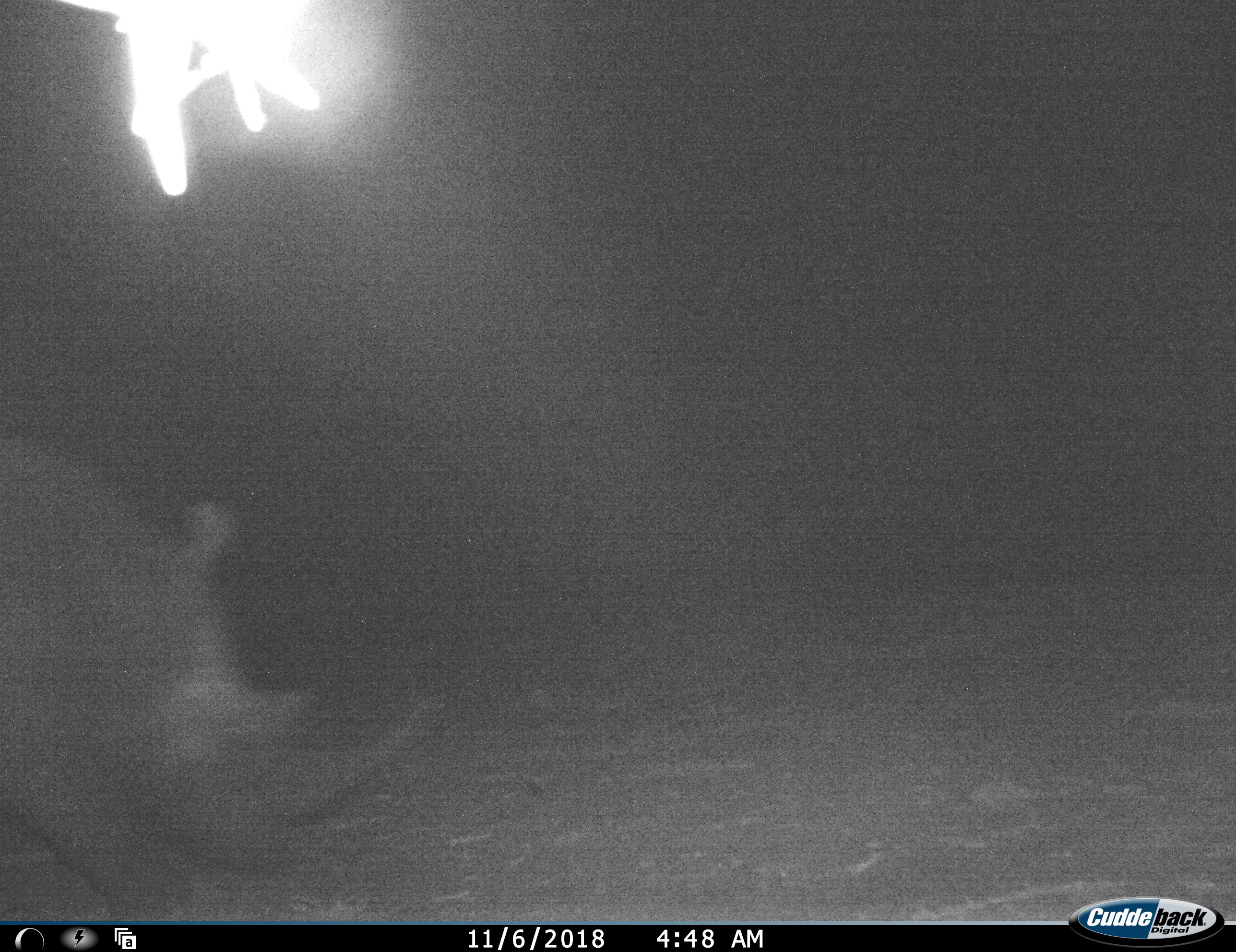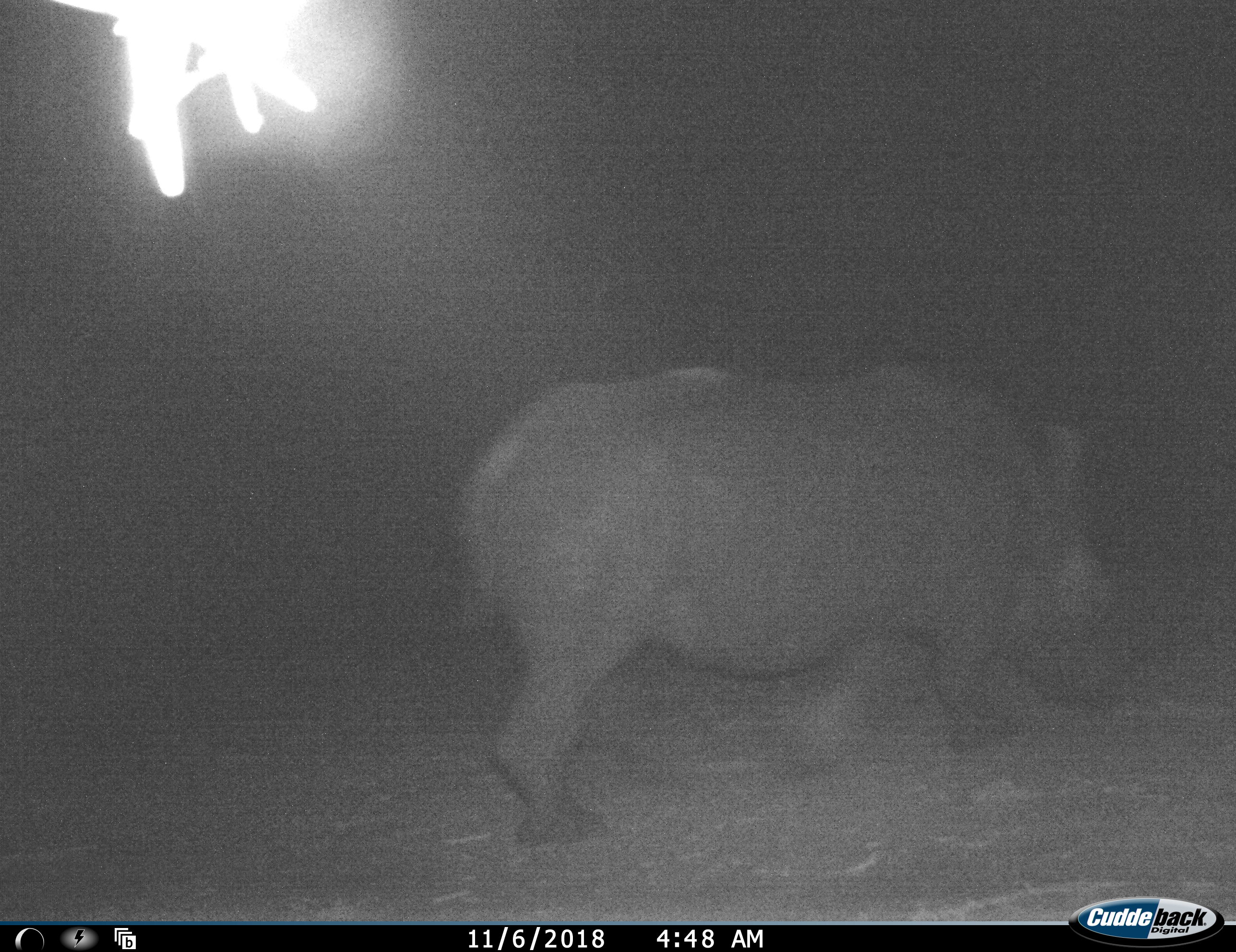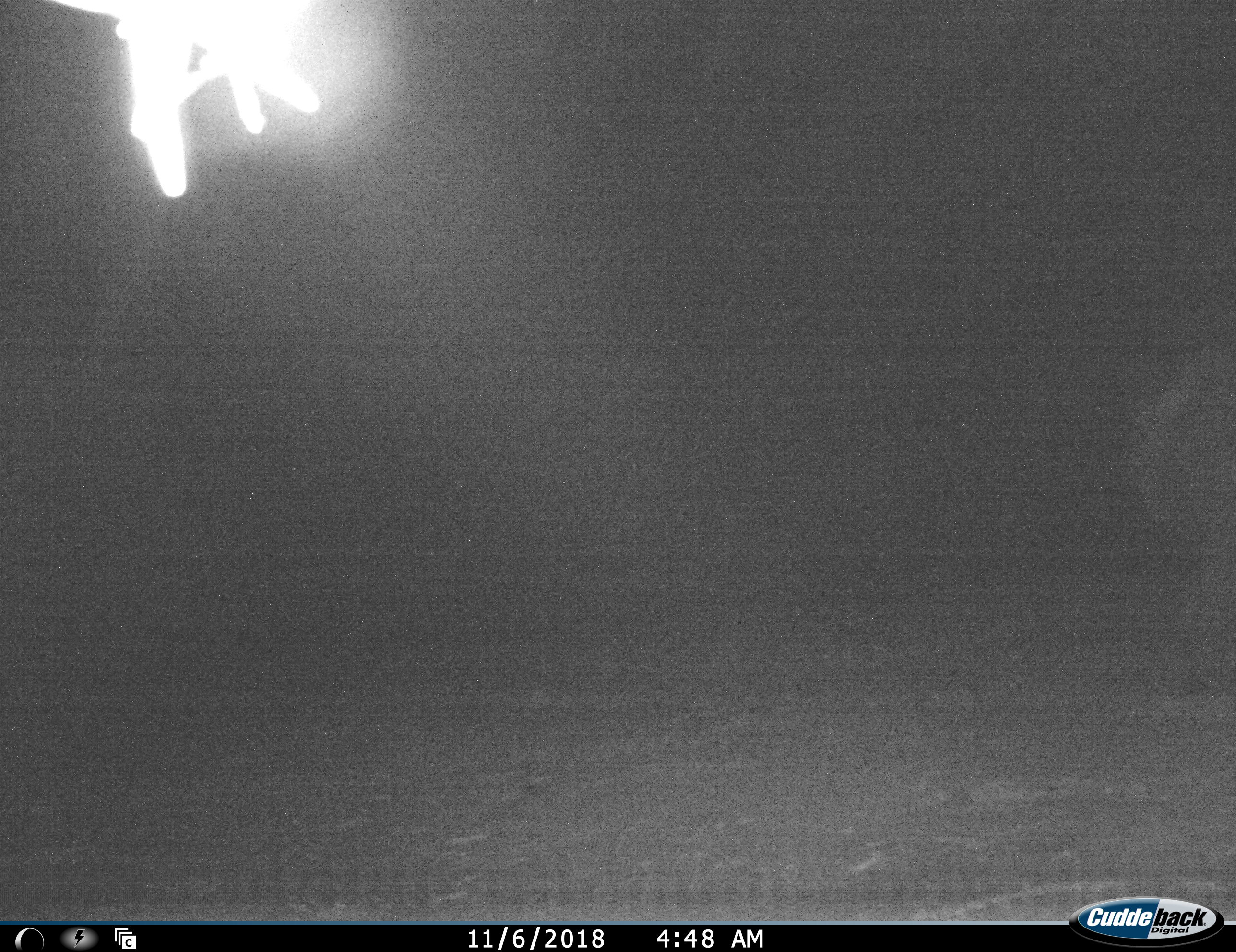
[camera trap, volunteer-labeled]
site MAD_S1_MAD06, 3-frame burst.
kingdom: Animalia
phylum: Chordata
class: Mammalia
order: Perissodactyla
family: Rhinocerotidae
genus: Diceros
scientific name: Diceros bicornis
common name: black rhinoceros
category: rhinocerosblack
Rhinocerosblack (black rhinoceros) (Diceros bicornis), count 1. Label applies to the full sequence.